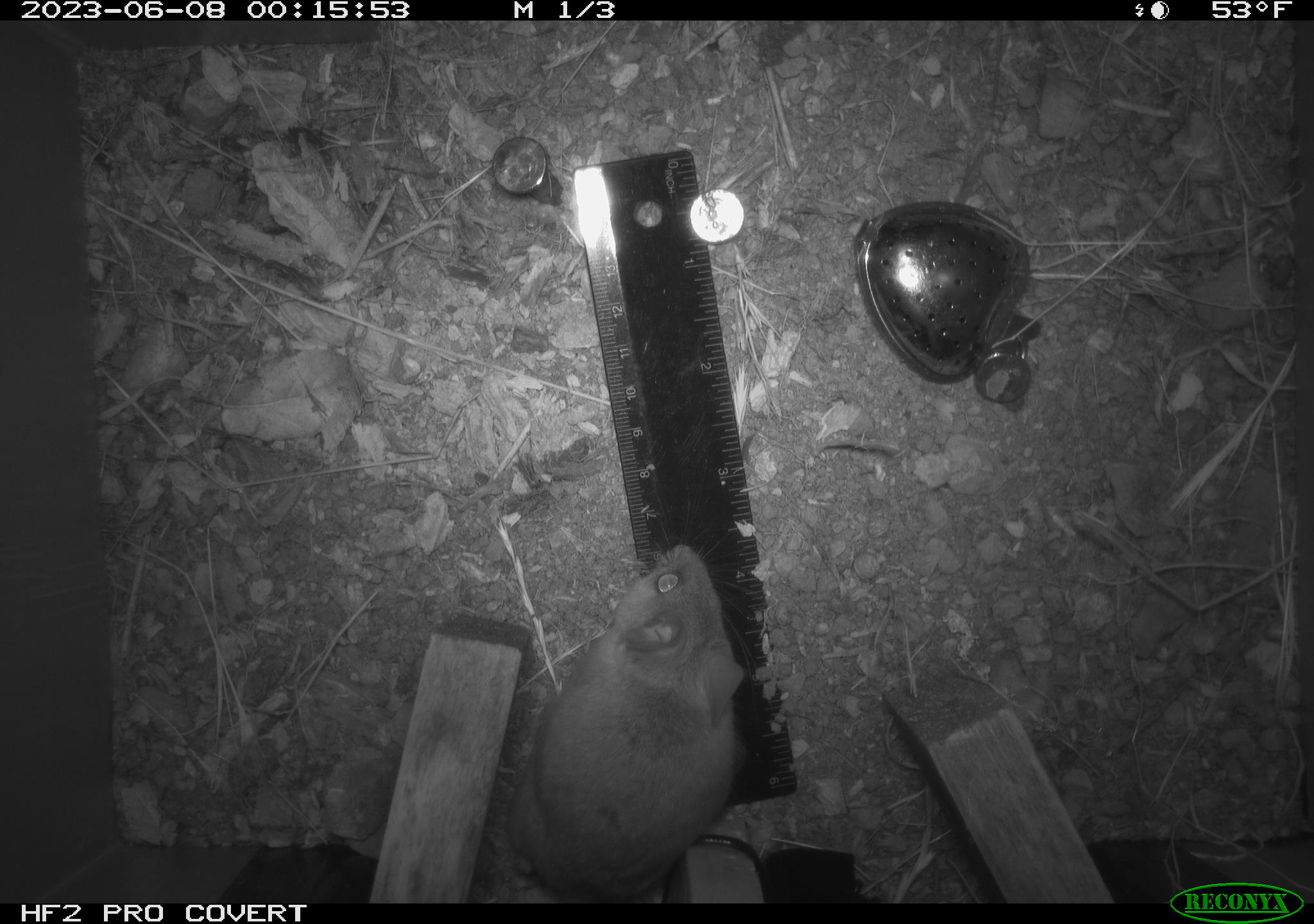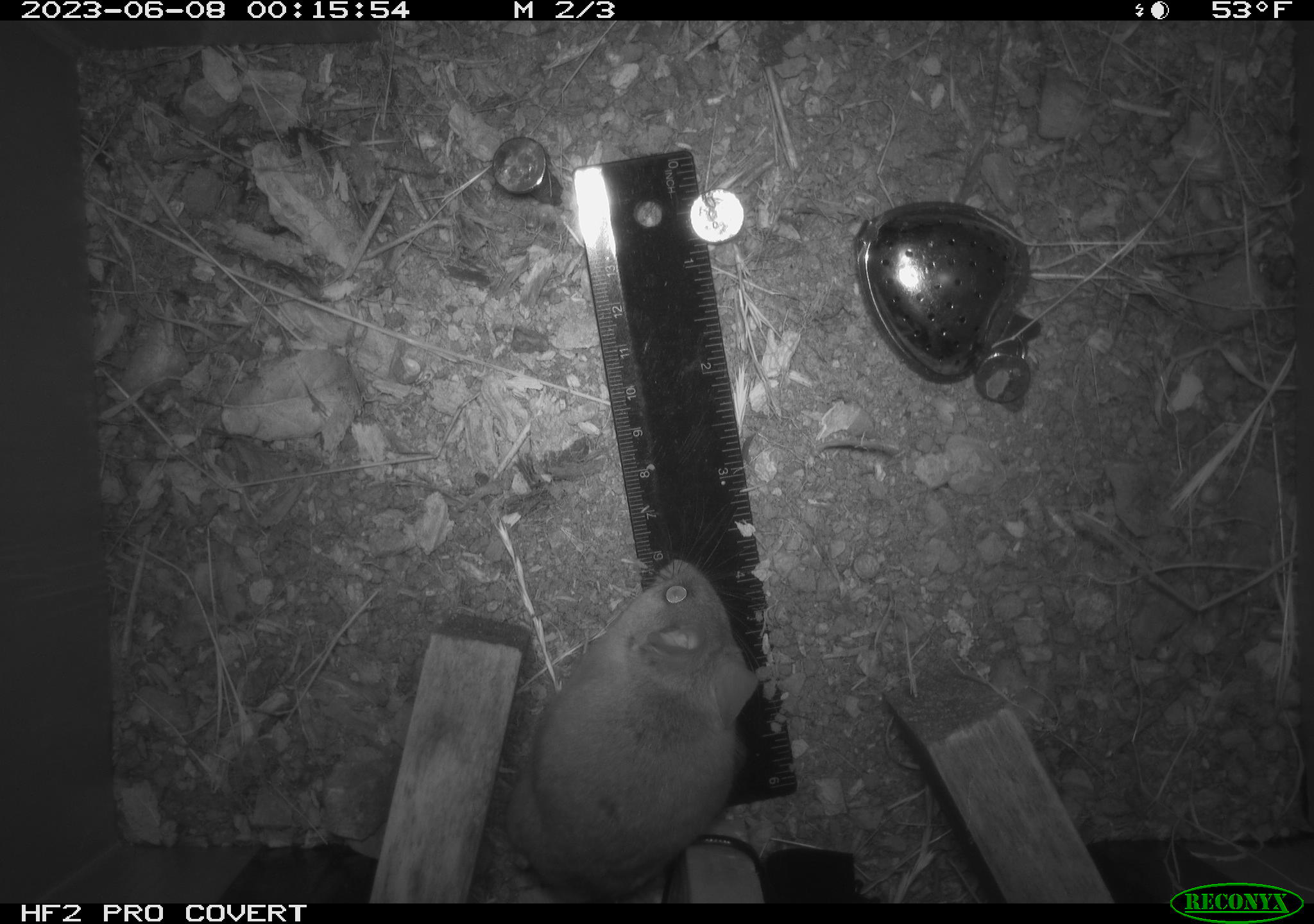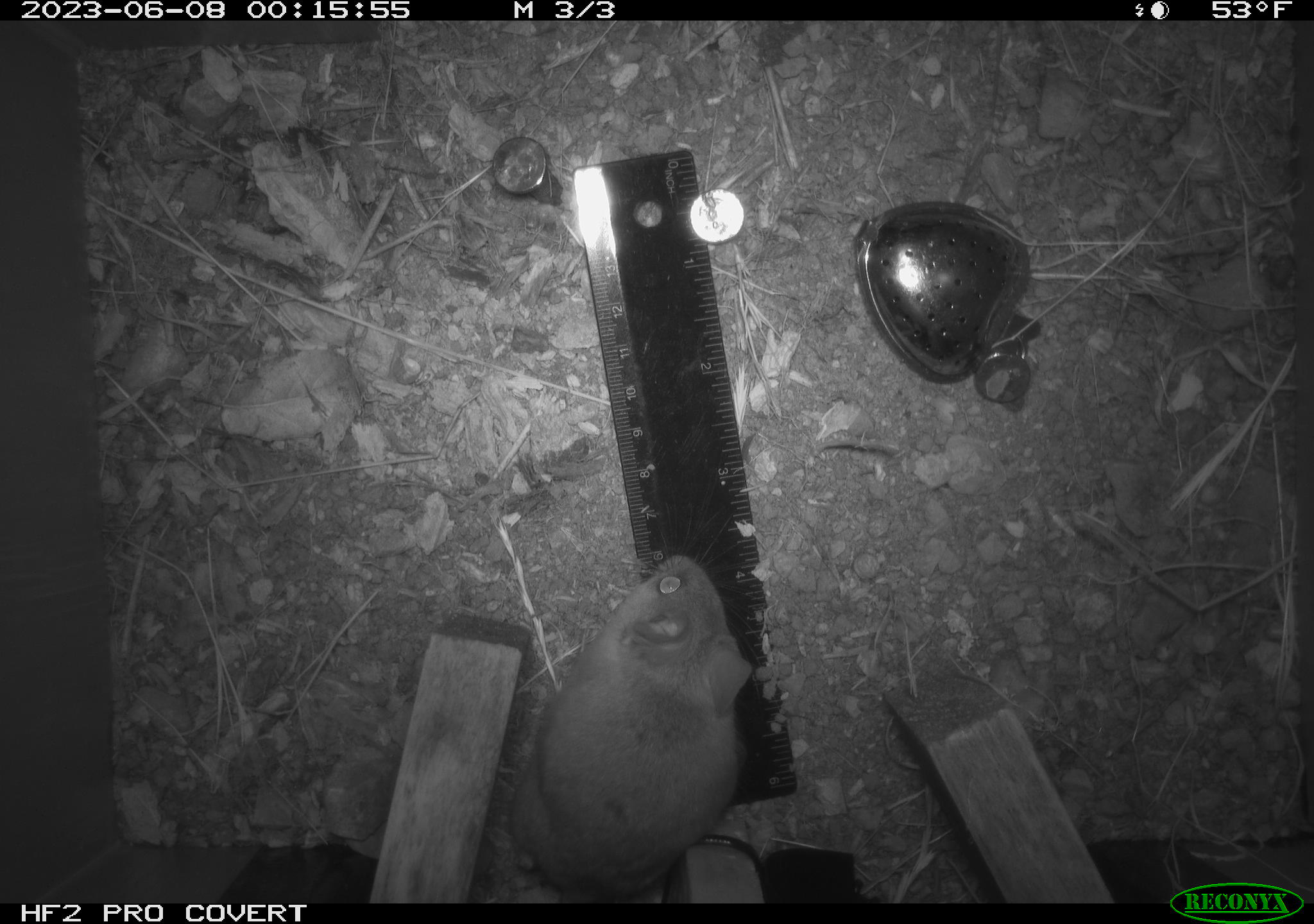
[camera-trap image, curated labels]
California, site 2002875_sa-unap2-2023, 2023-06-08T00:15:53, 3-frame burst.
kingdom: Animalia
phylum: Chordata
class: Mammalia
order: Rodentia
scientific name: Rodentia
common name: mouse species